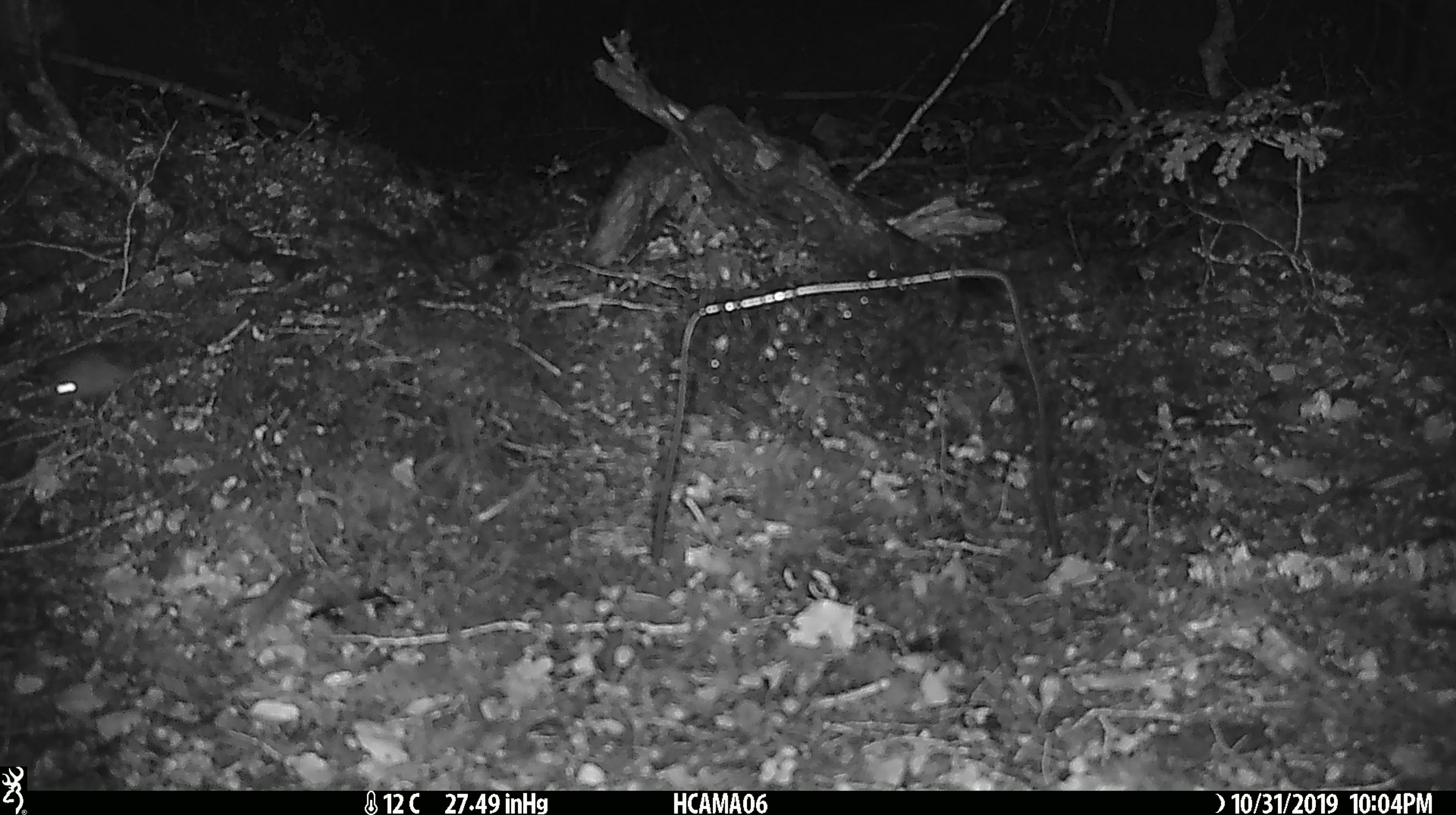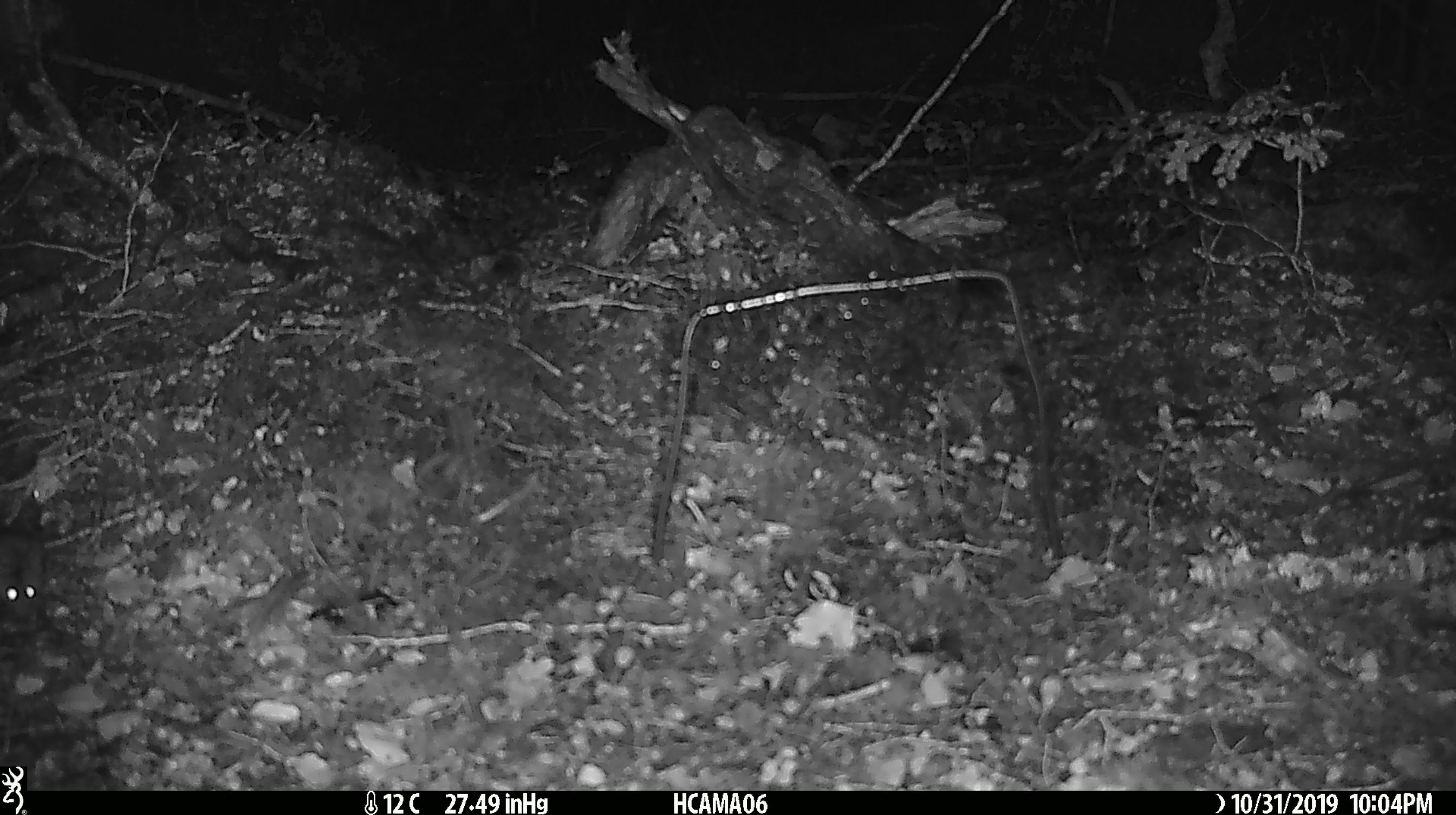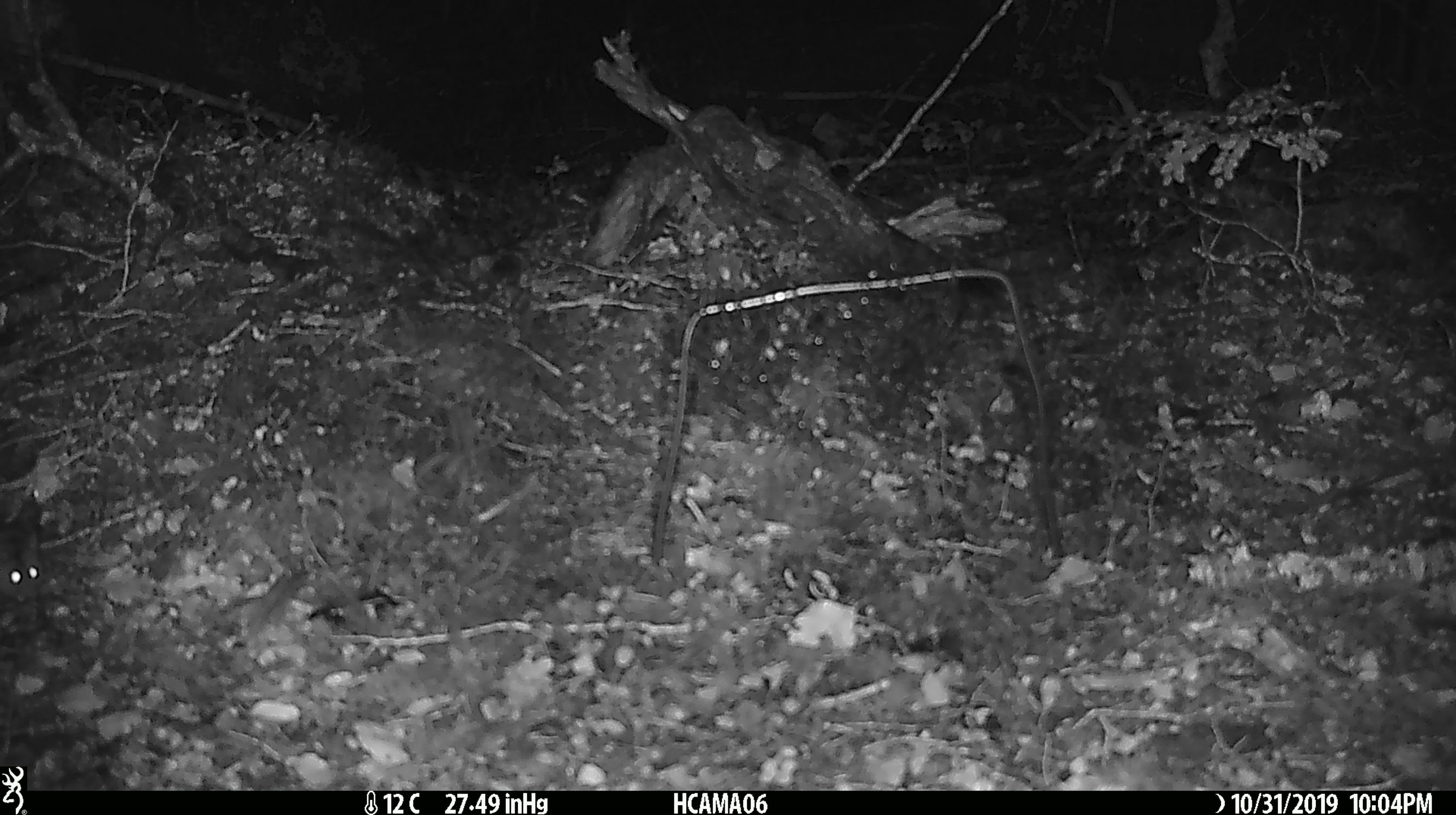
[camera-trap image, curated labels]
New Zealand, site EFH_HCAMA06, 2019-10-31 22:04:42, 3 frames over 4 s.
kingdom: Animalia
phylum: Chordata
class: Mammalia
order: Rodentia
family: Muridae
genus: Mus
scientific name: Mus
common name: mouse